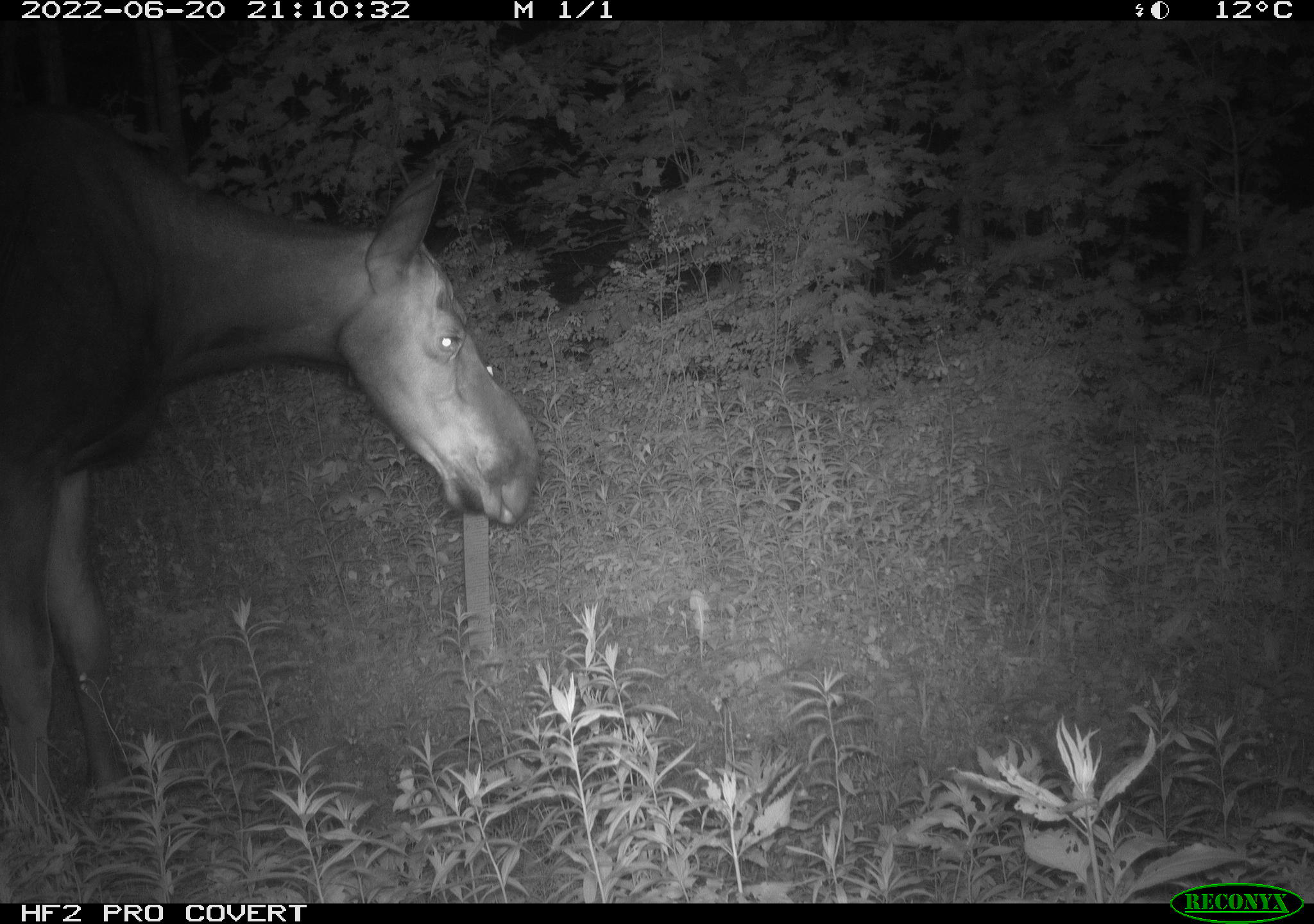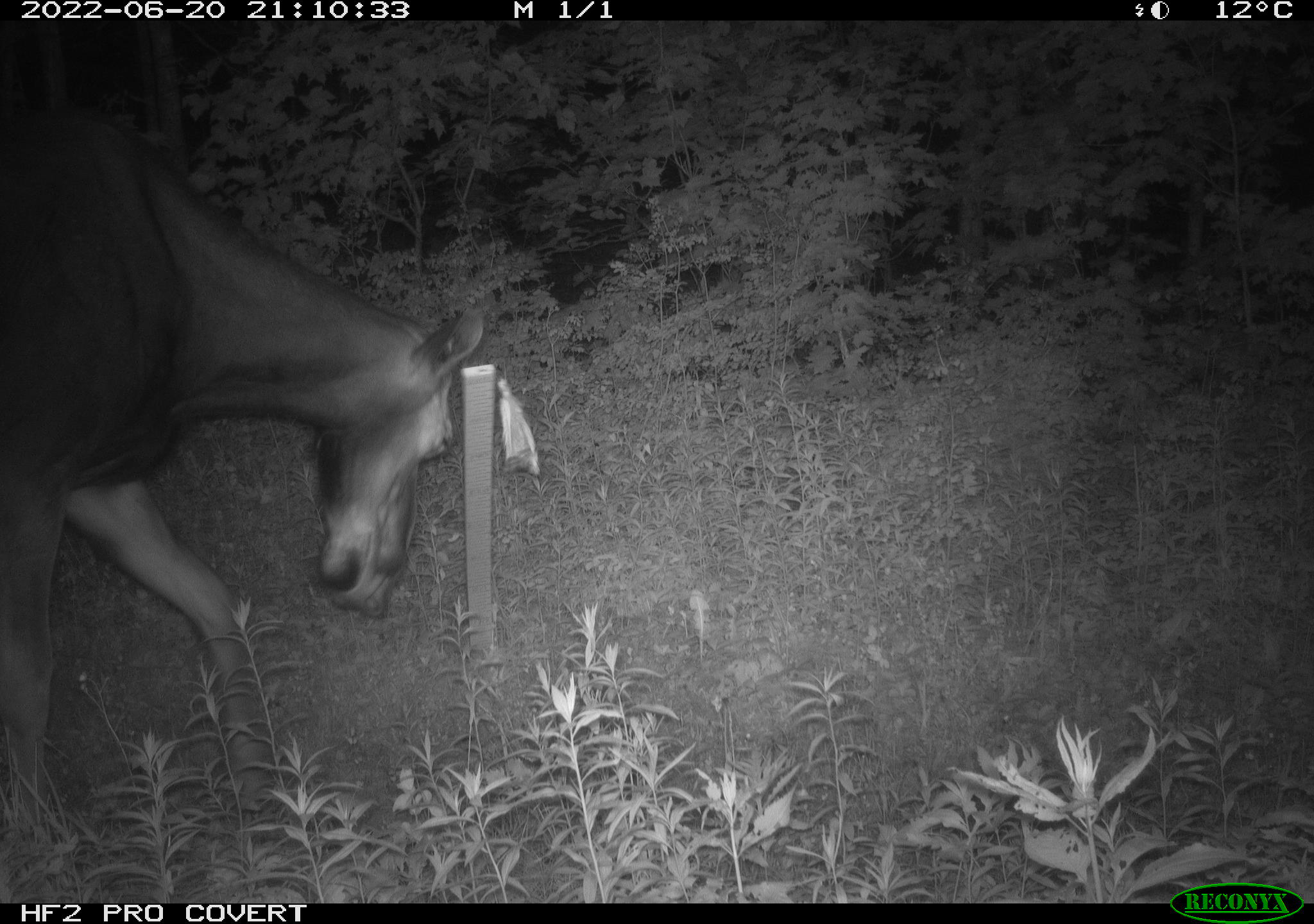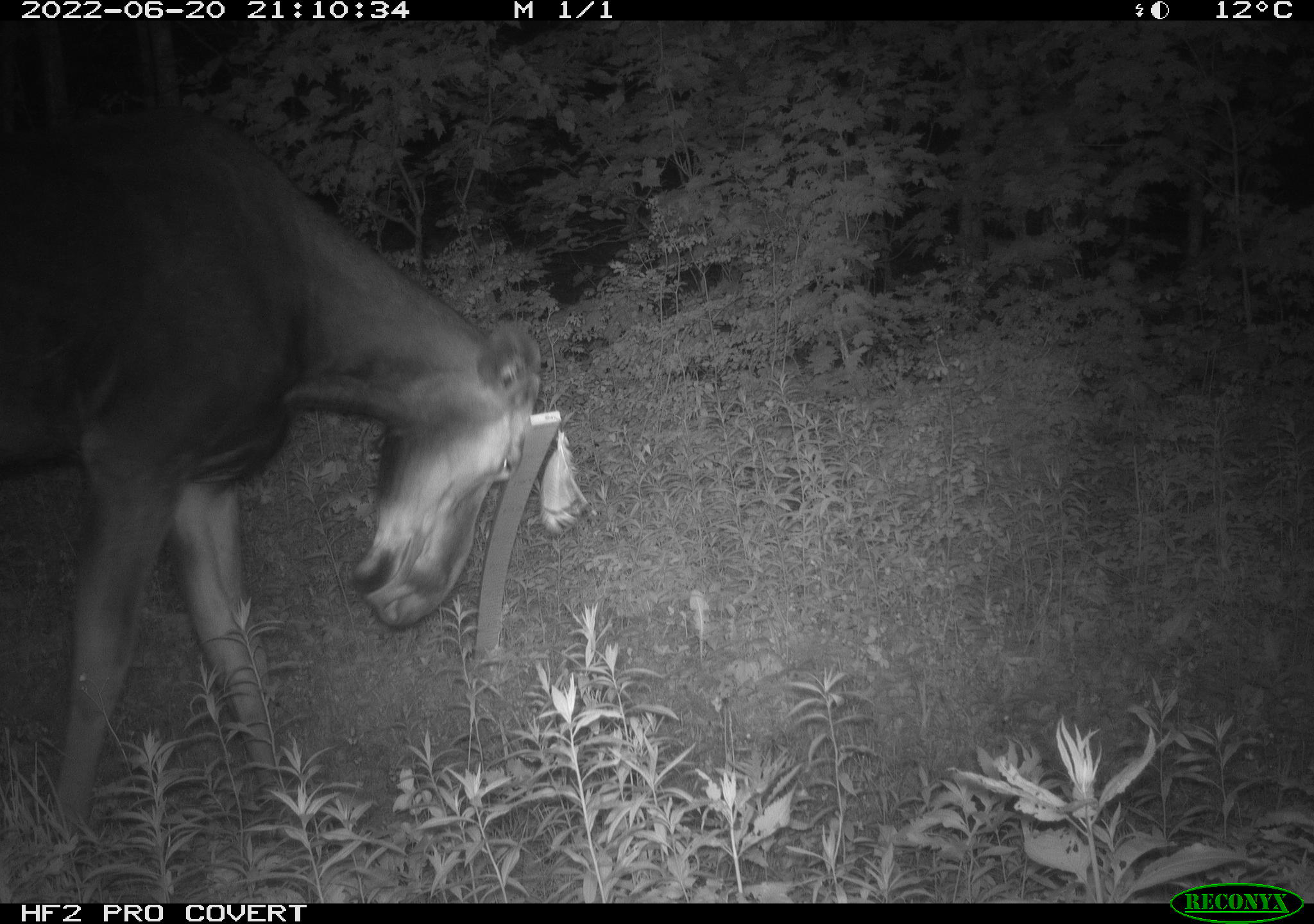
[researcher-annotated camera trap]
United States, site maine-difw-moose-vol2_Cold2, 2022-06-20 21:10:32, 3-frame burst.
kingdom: Animalia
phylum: Chordata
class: Mammalia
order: Artiodactyla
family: Cervidae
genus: Alces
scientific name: Alces alces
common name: moose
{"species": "moose (Alces alces)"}